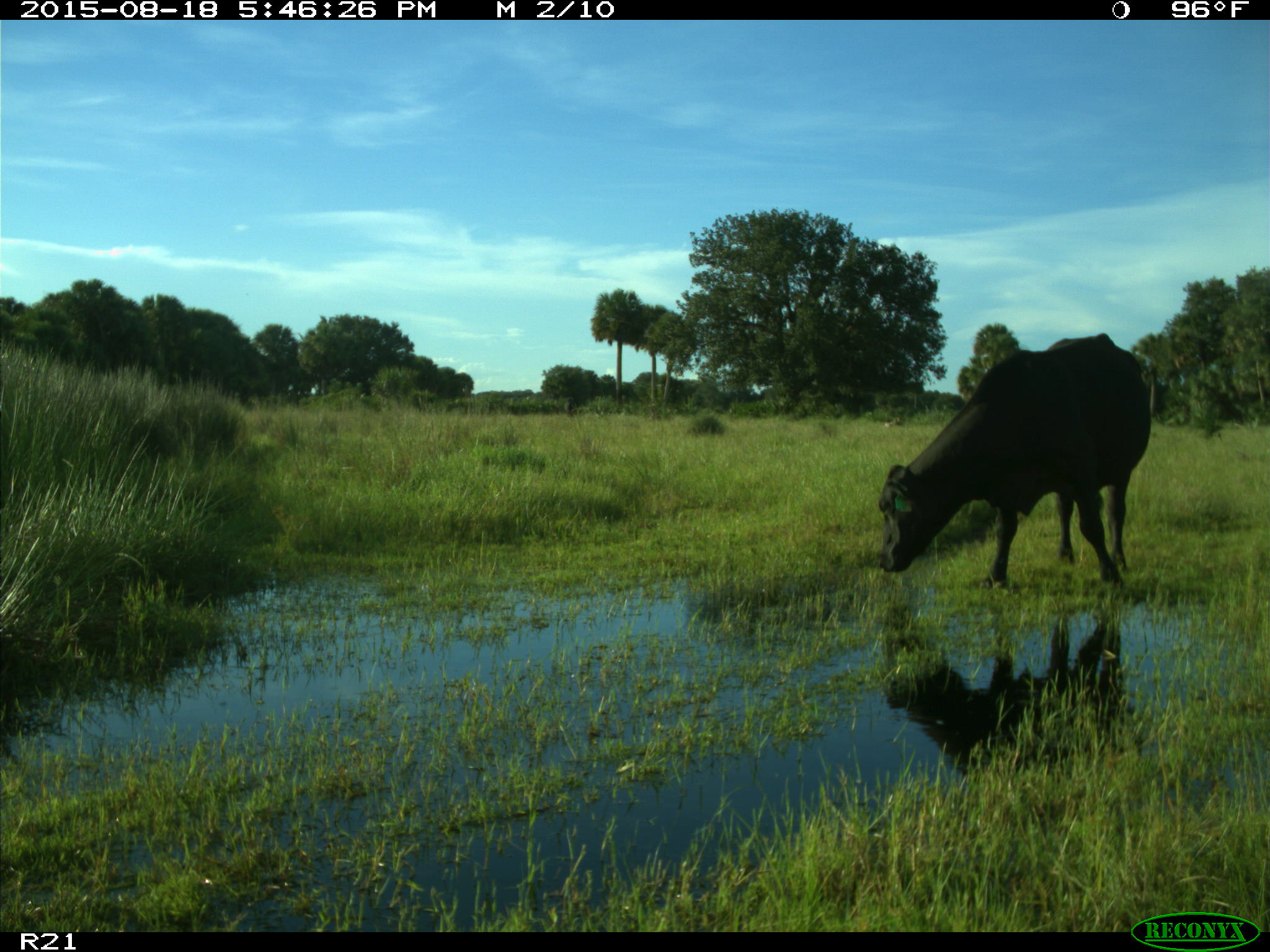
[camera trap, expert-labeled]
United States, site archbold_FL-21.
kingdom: Animalia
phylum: Chordata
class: Mammalia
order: Artiodactyla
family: Bovidae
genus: Bos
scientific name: Bos taurus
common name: domestic cow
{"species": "Bos taurus (domestic cow)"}